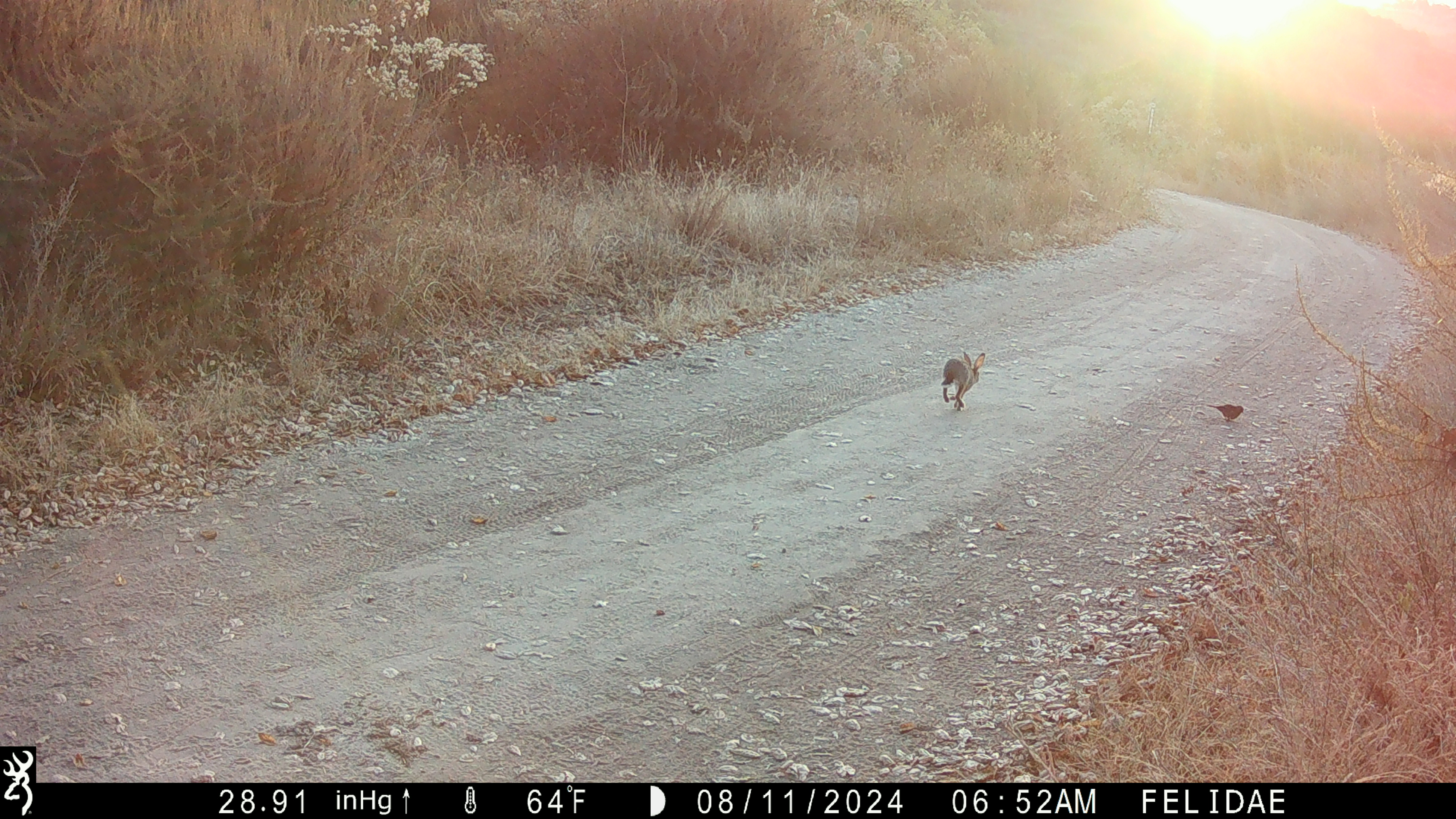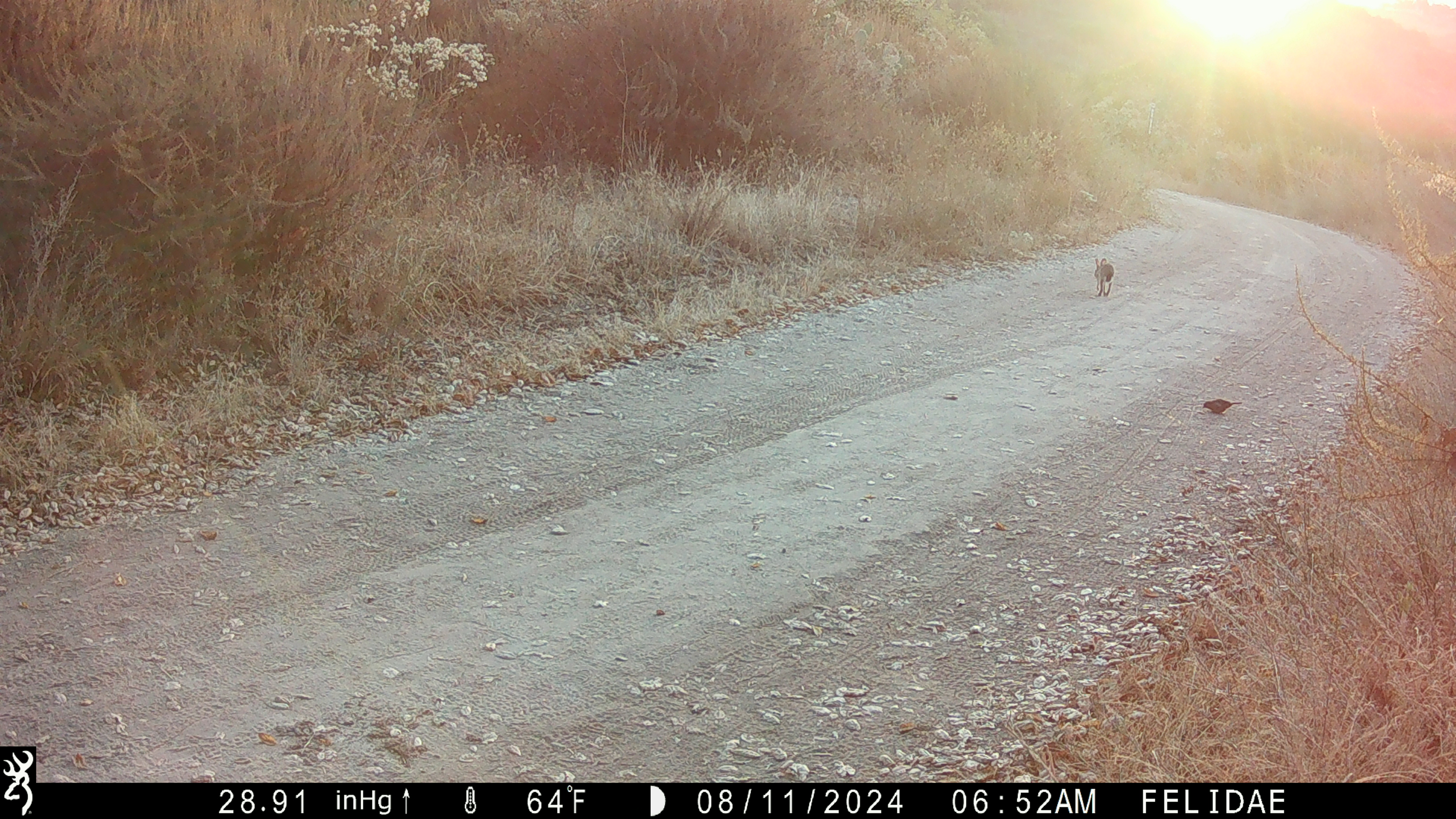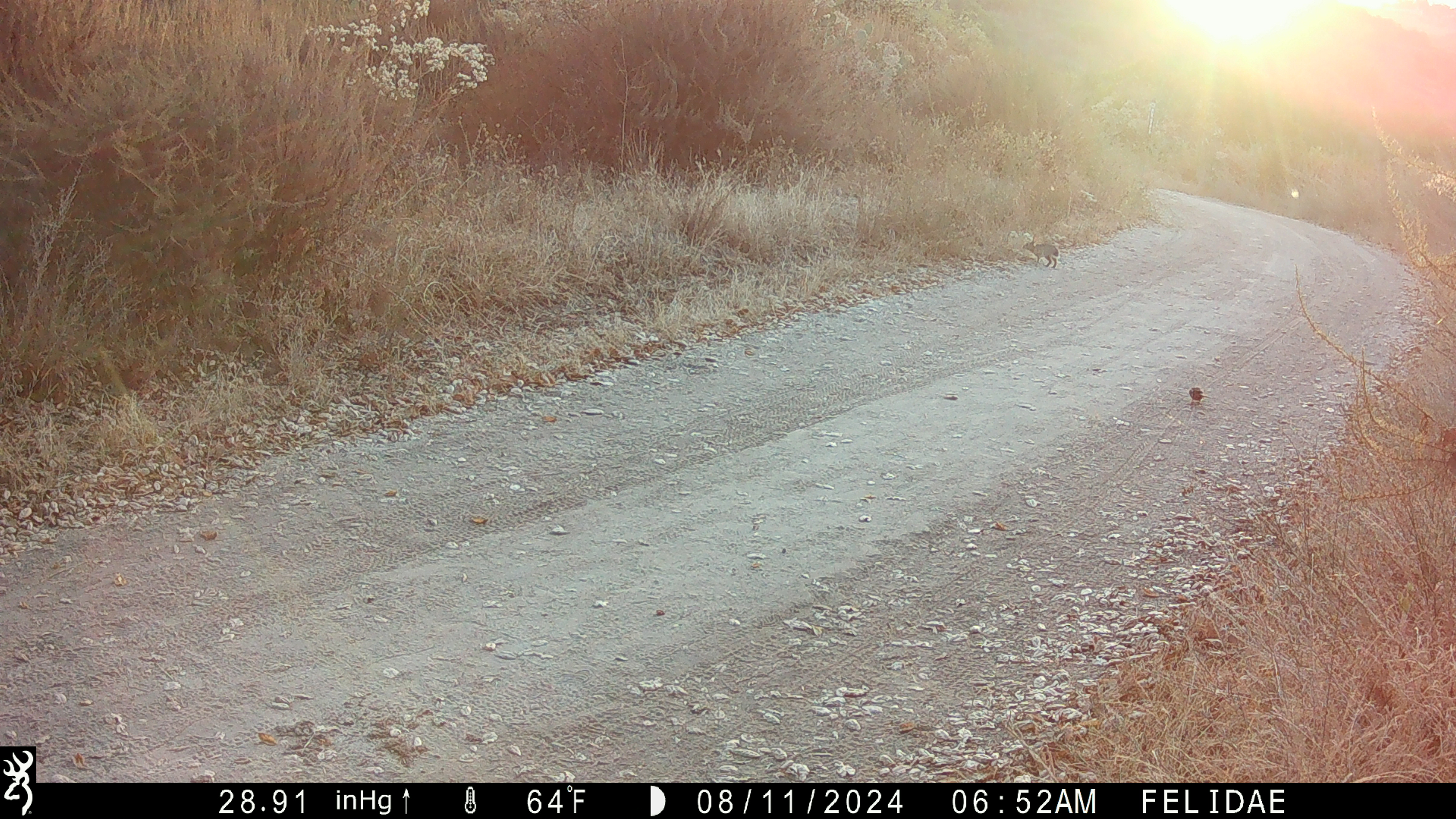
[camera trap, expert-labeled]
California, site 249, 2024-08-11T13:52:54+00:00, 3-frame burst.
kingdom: Animalia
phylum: Chordata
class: Mammalia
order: Lagomorpha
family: Leporidae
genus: Lepus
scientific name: Lepus californicus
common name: black-tailed jackrabbit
Black-tailed jackrabbit (Lepus californicus).